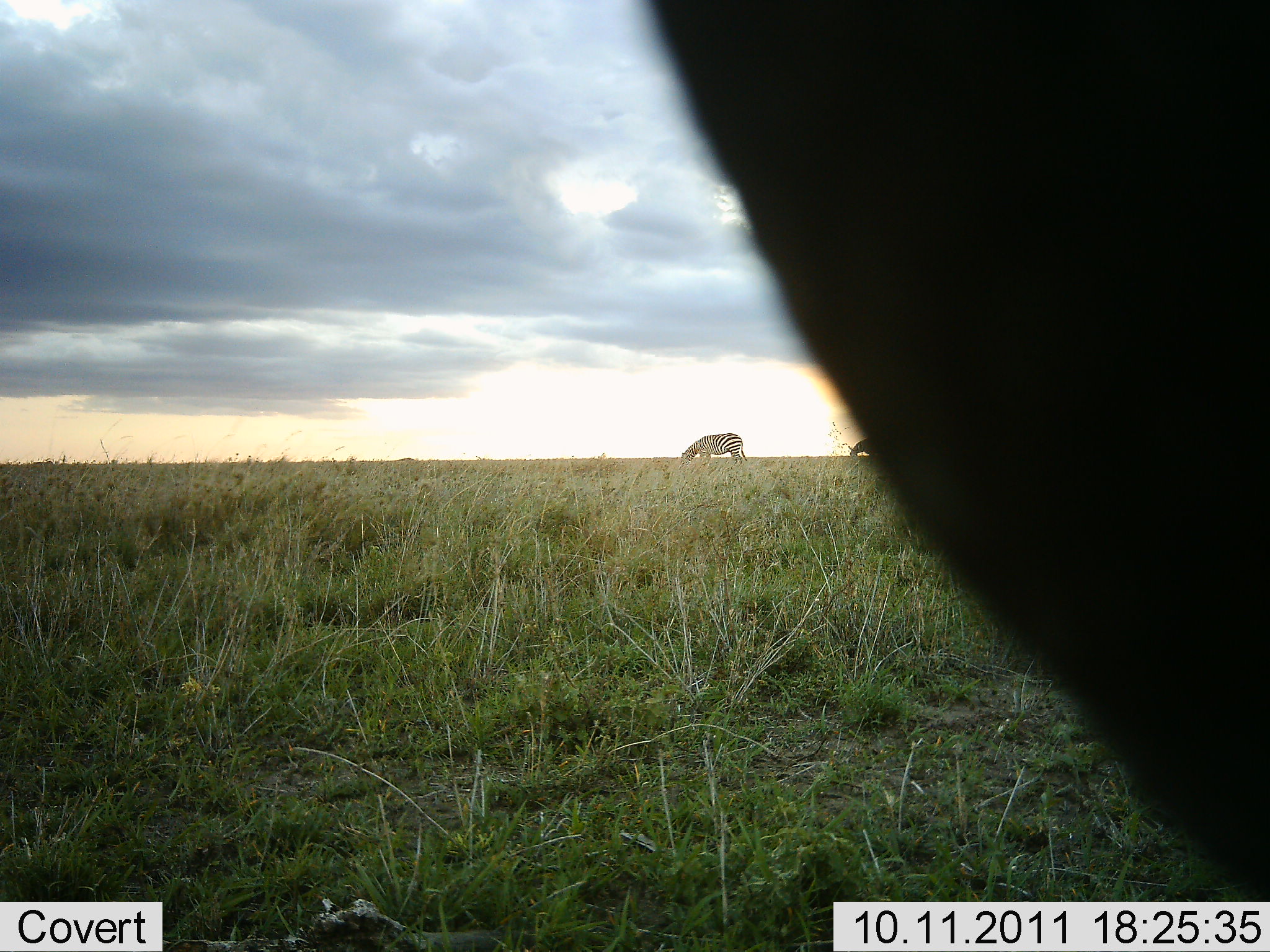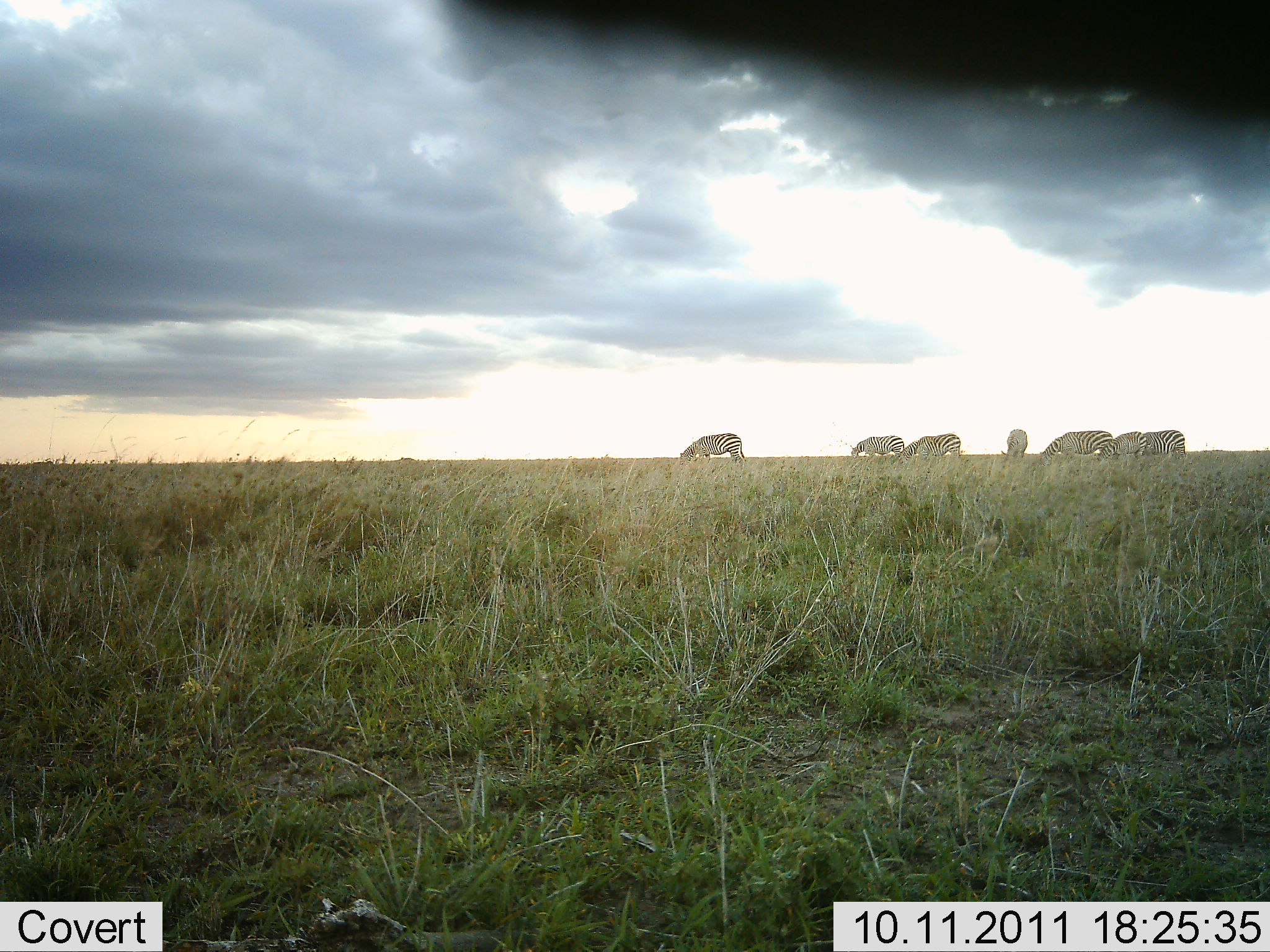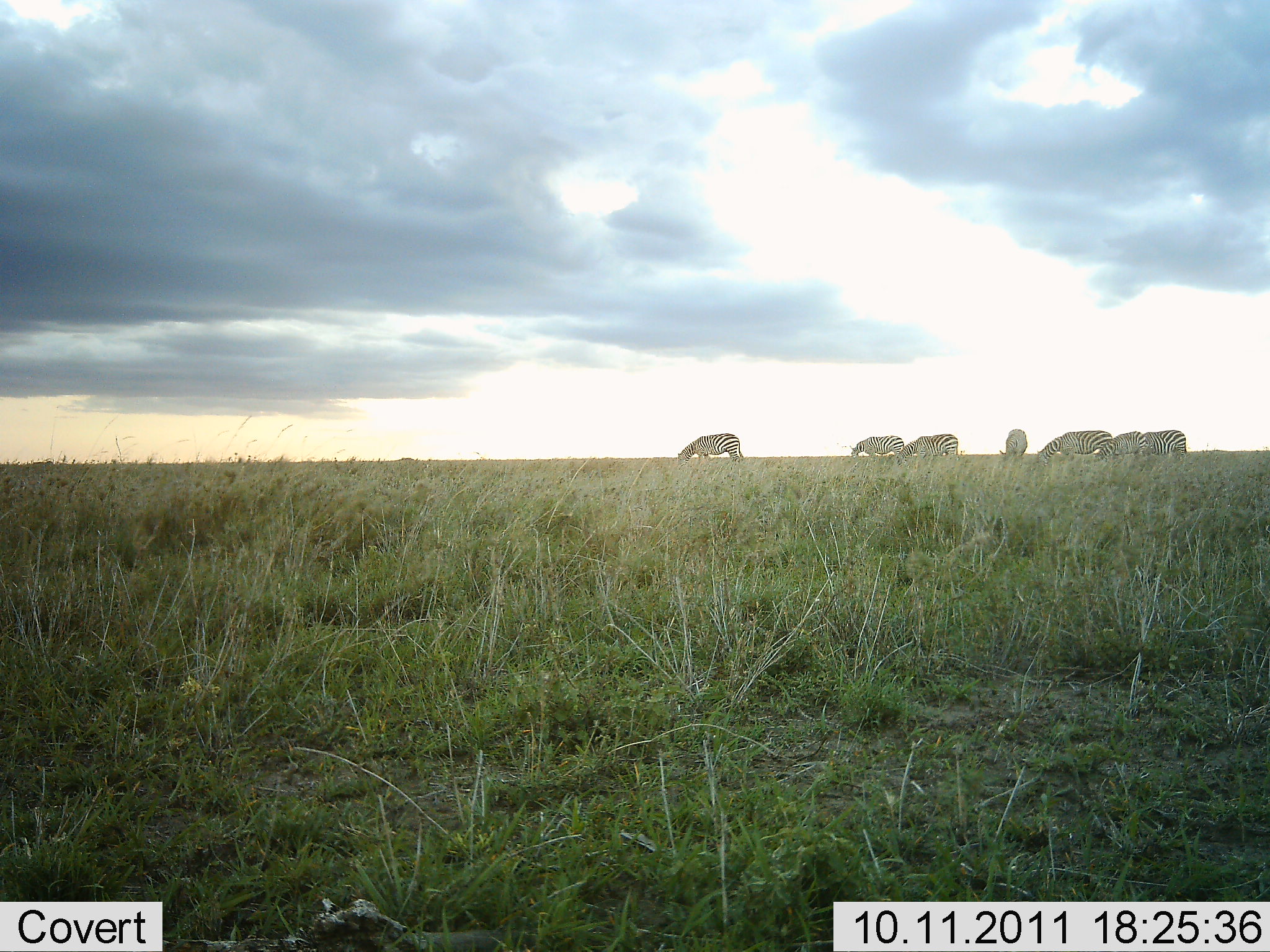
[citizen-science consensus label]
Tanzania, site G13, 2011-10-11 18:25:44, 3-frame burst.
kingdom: Animalia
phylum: Chordata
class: Mammalia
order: Perissodactyla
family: Equidae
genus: Equus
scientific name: Equus quagga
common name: plains zebra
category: zebra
Zebra (plains zebra) (Equus quagga), count 7. Behavior (volunteer vote fractions): standing 46%, resting 0%, moving 15%, interacting 0%. Young present (vote fraction): 0%. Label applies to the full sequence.